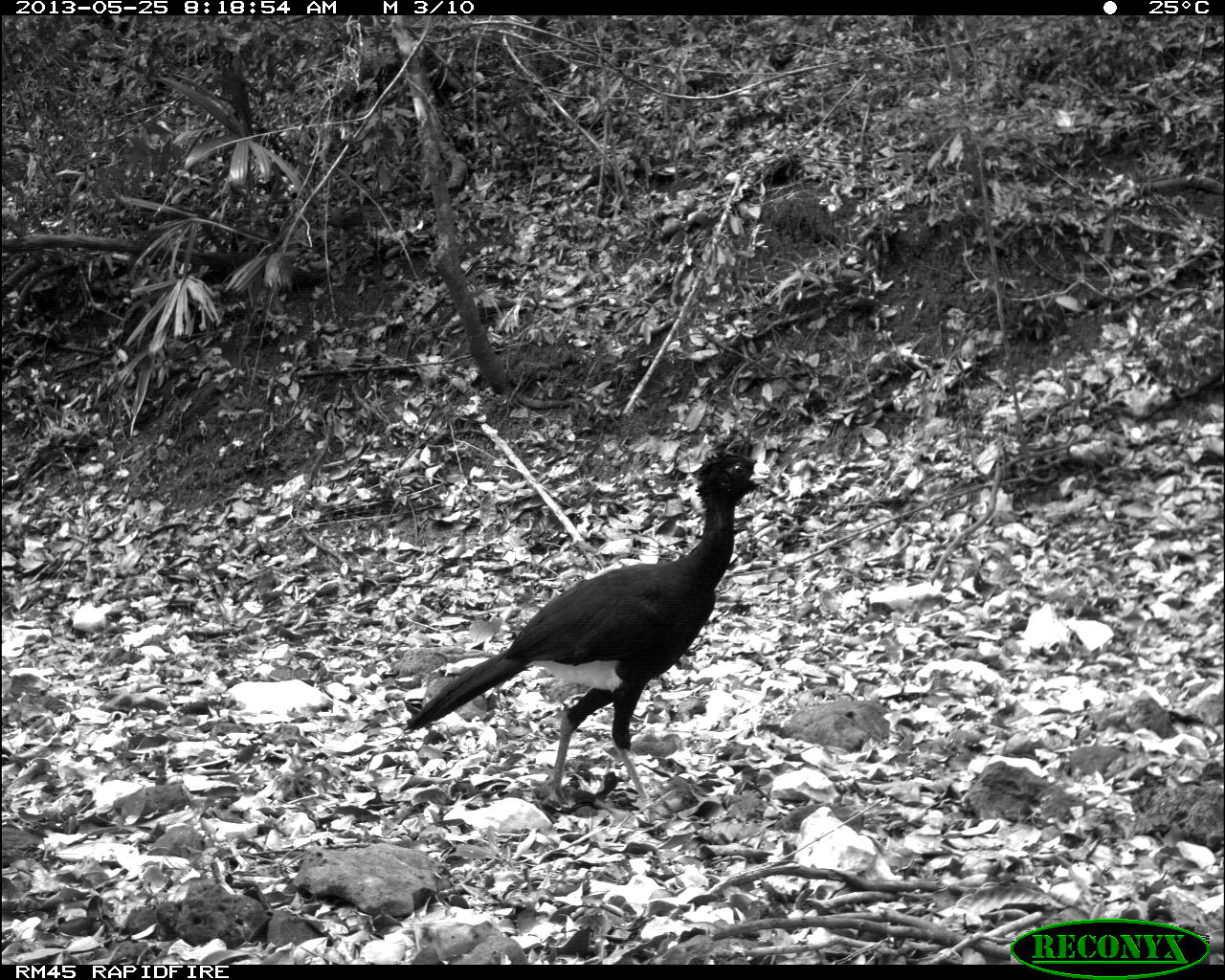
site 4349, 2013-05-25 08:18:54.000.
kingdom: Animalia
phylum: Chordata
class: Aves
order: Galliformes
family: Cracidae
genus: Crax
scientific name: Crax rubra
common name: great curassow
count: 2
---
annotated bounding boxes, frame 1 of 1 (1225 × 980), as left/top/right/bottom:
crax rubra: 401/446/779/808